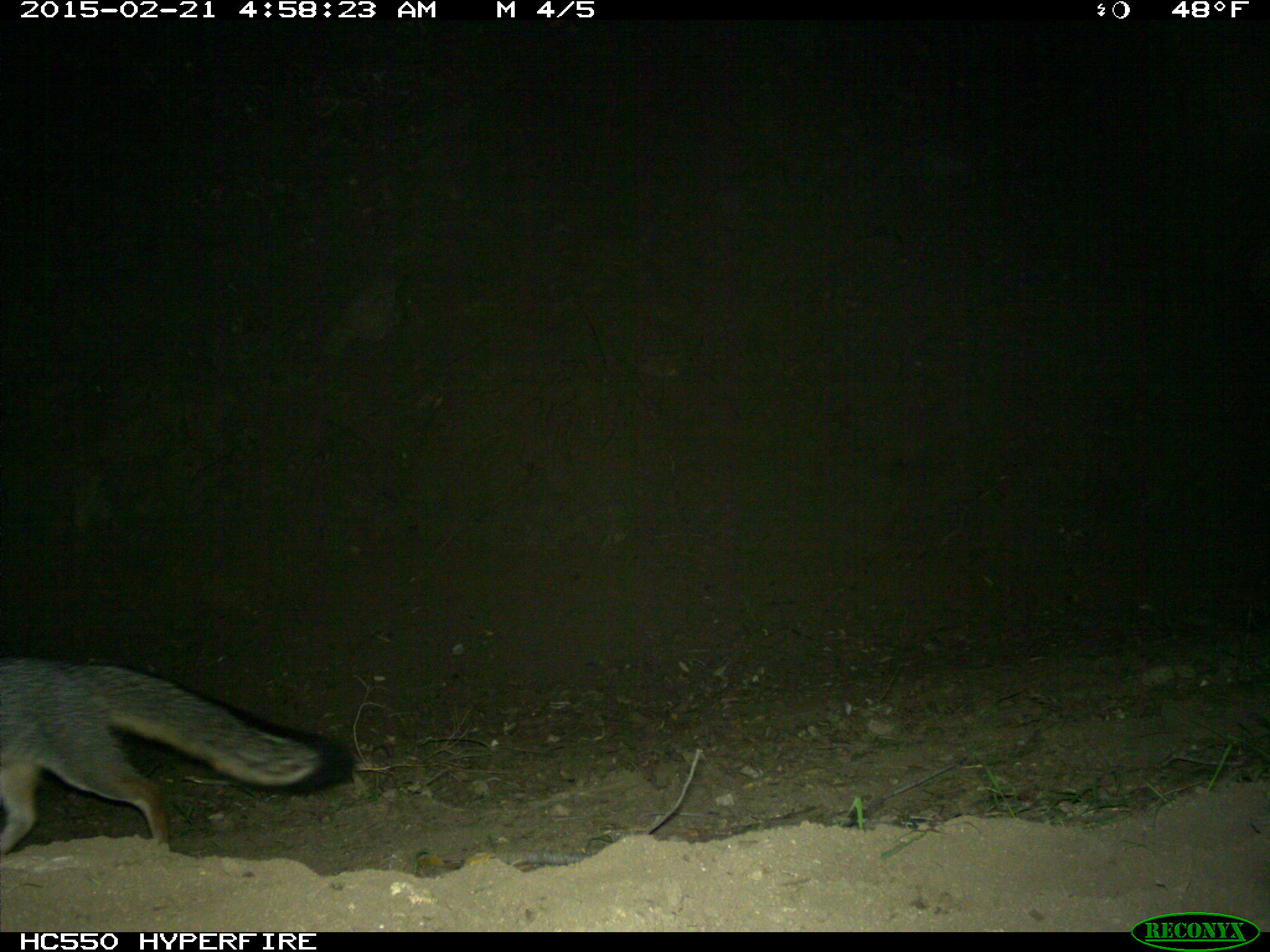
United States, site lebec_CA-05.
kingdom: Animalia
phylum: Chordata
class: Mammalia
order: Carnivora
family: Canidae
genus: Urocyon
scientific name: Urocyon cinereoargenteus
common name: gray fox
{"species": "Urocyon cinereoargenteus (gray fox)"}